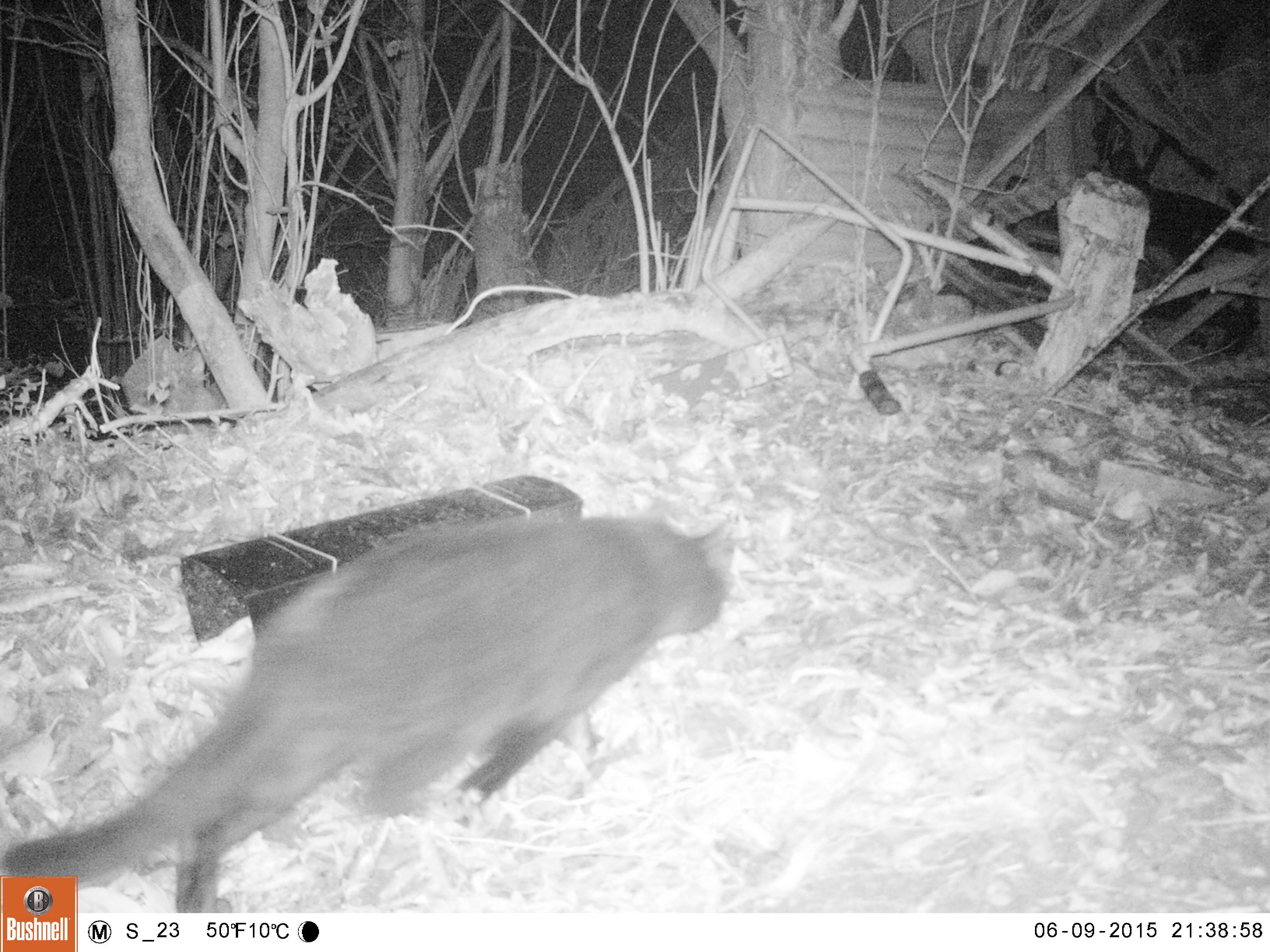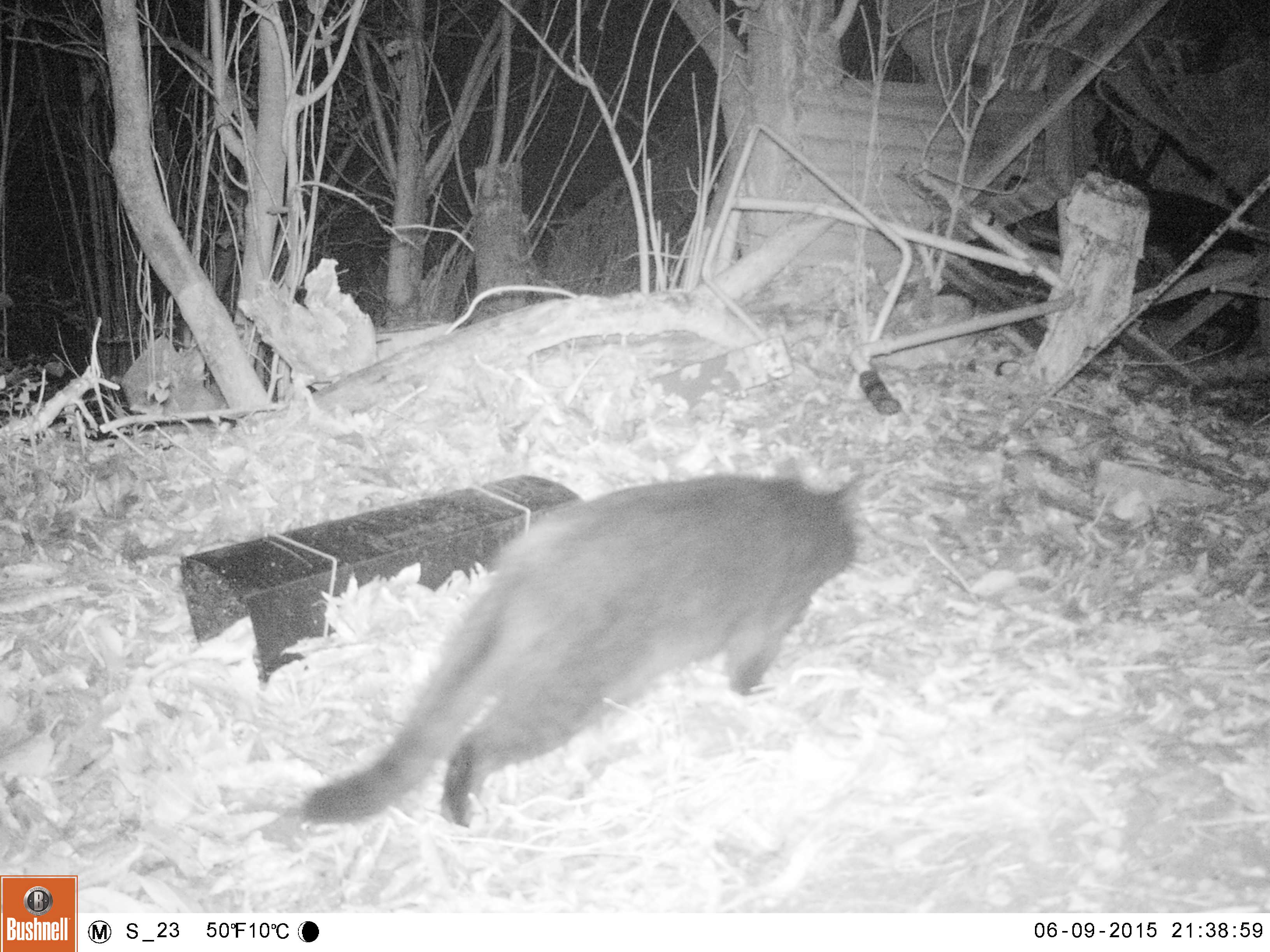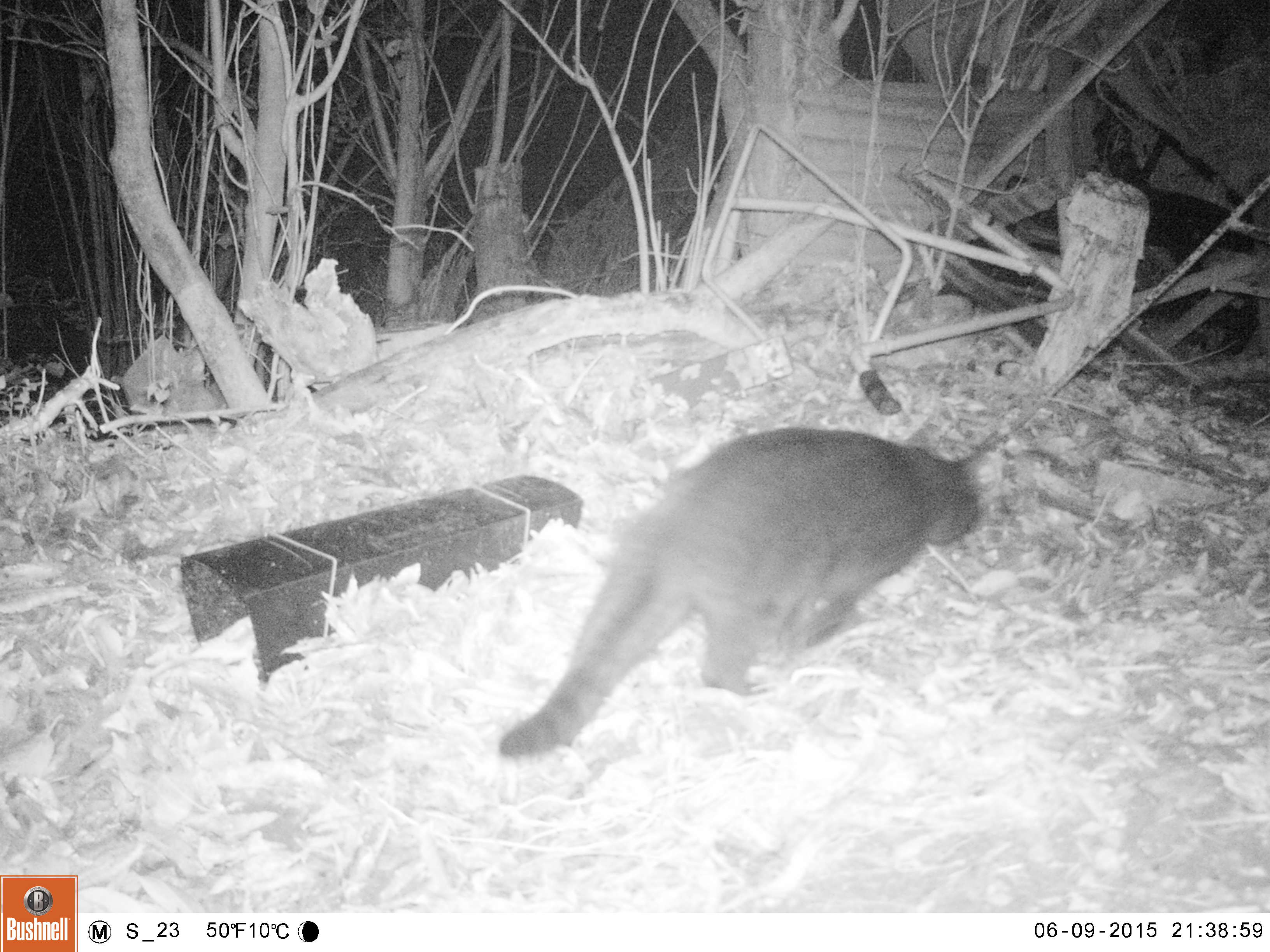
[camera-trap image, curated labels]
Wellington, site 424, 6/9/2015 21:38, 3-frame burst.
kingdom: Animalia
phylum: Chordata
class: Mammalia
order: Carnivora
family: Felidae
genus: Felis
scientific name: Felis catus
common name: cat